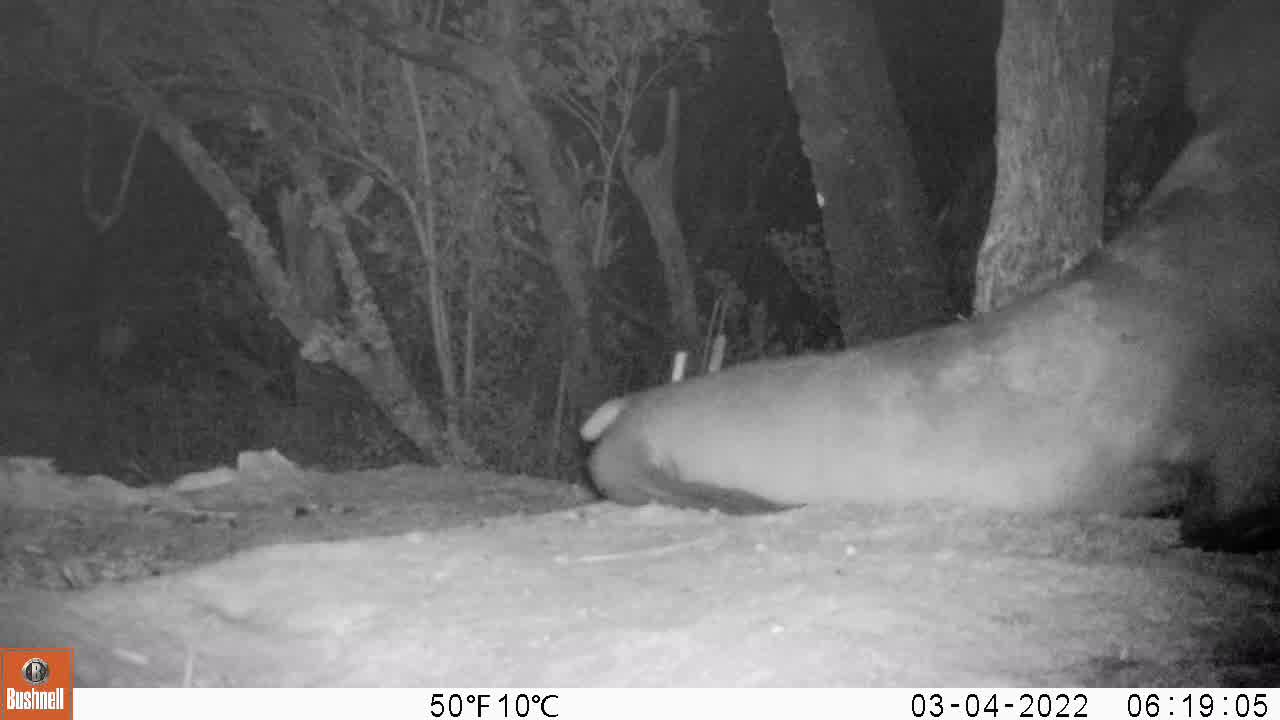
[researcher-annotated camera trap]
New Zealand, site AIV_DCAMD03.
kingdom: Animalia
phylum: Chordata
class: Mammalia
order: Carnivora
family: Otariidae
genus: Phocarctos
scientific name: Phocarctos hookeri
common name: new zealand sea lion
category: sealion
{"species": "sealion (new zealand sea lion) (Phocarctos hookeri)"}